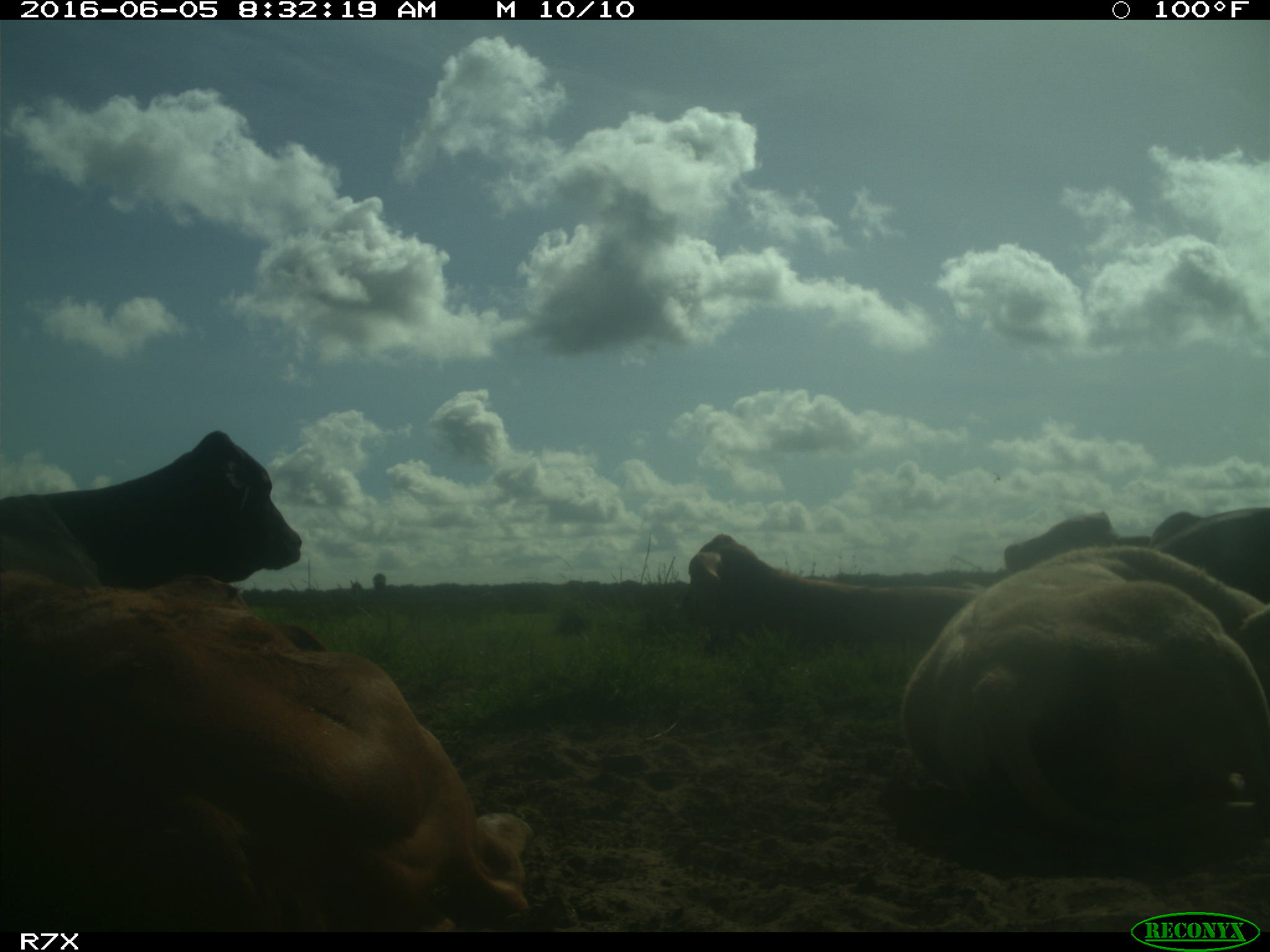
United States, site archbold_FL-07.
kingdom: Animalia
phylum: Chordata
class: Mammalia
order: Artiodactyla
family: Bovidae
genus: Bos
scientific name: Bos taurus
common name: domestic cow